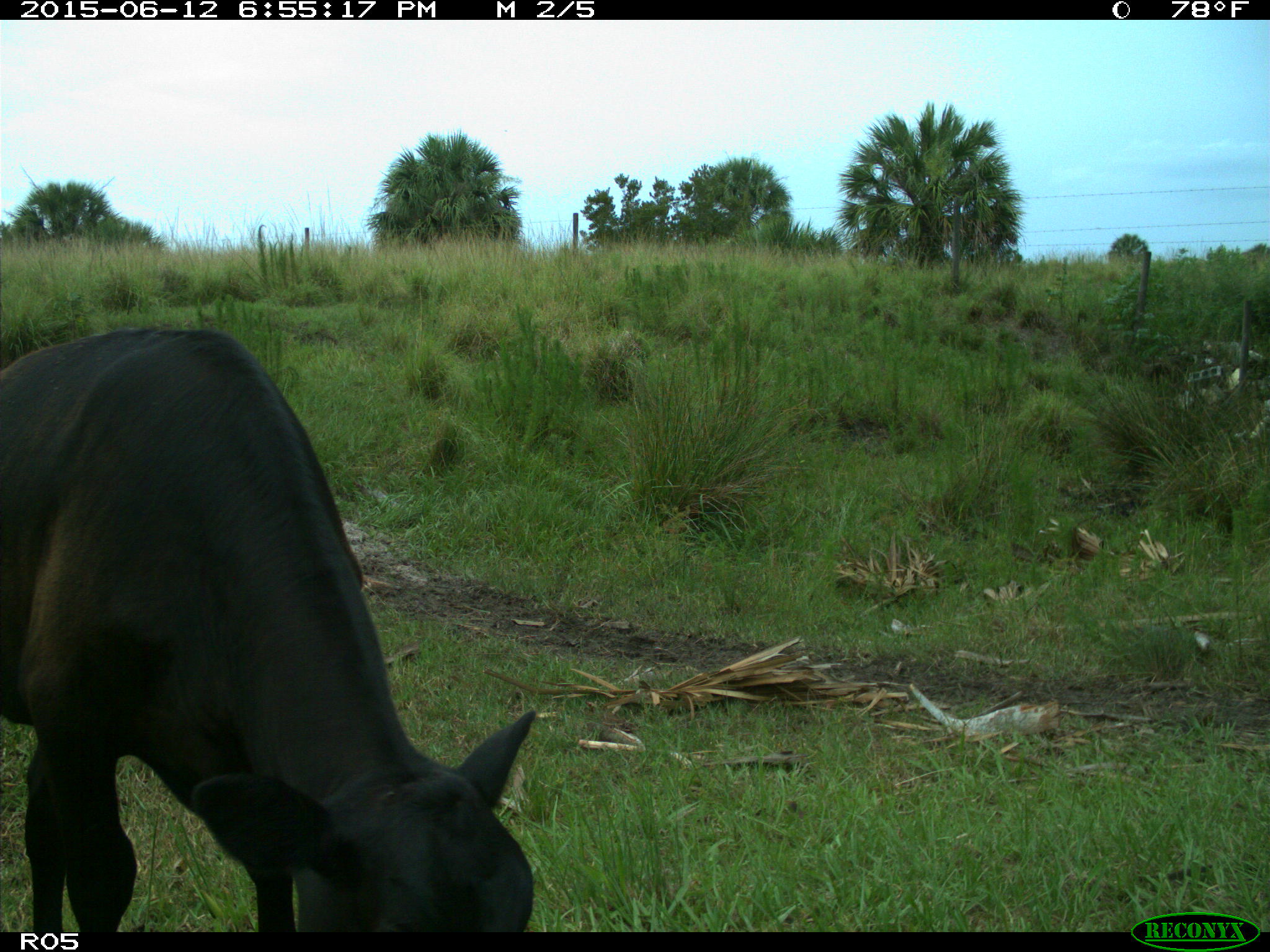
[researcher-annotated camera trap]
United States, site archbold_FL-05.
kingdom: Animalia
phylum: Chordata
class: Mammalia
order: Artiodactyla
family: Bovidae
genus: Bos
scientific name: Bos taurus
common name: domestic cow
Bos taurus (domestic cow).